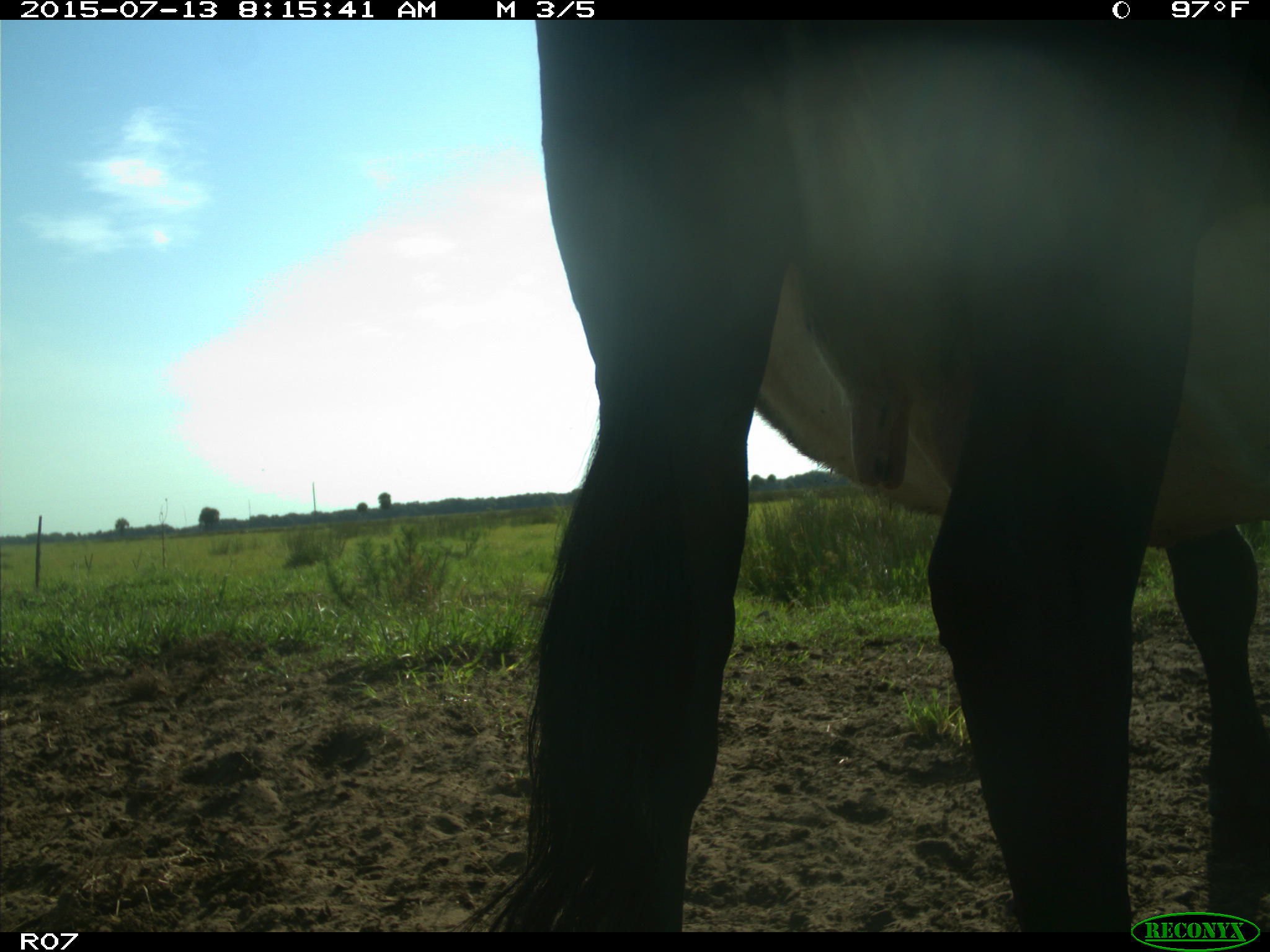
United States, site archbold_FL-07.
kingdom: Animalia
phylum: Chordata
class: Mammalia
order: Artiodactyla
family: Bovidae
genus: Bos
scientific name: Bos taurus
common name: domestic cow